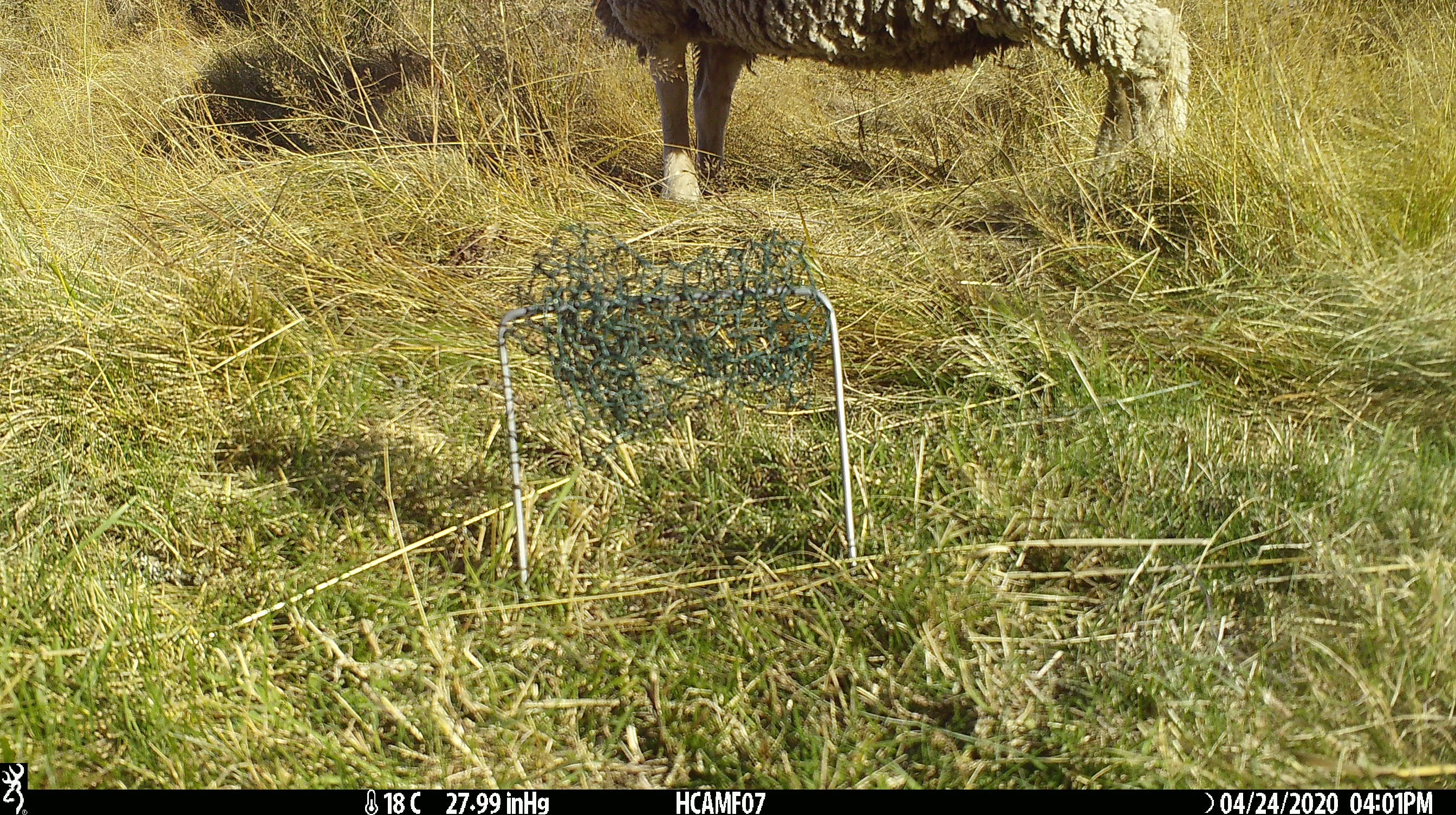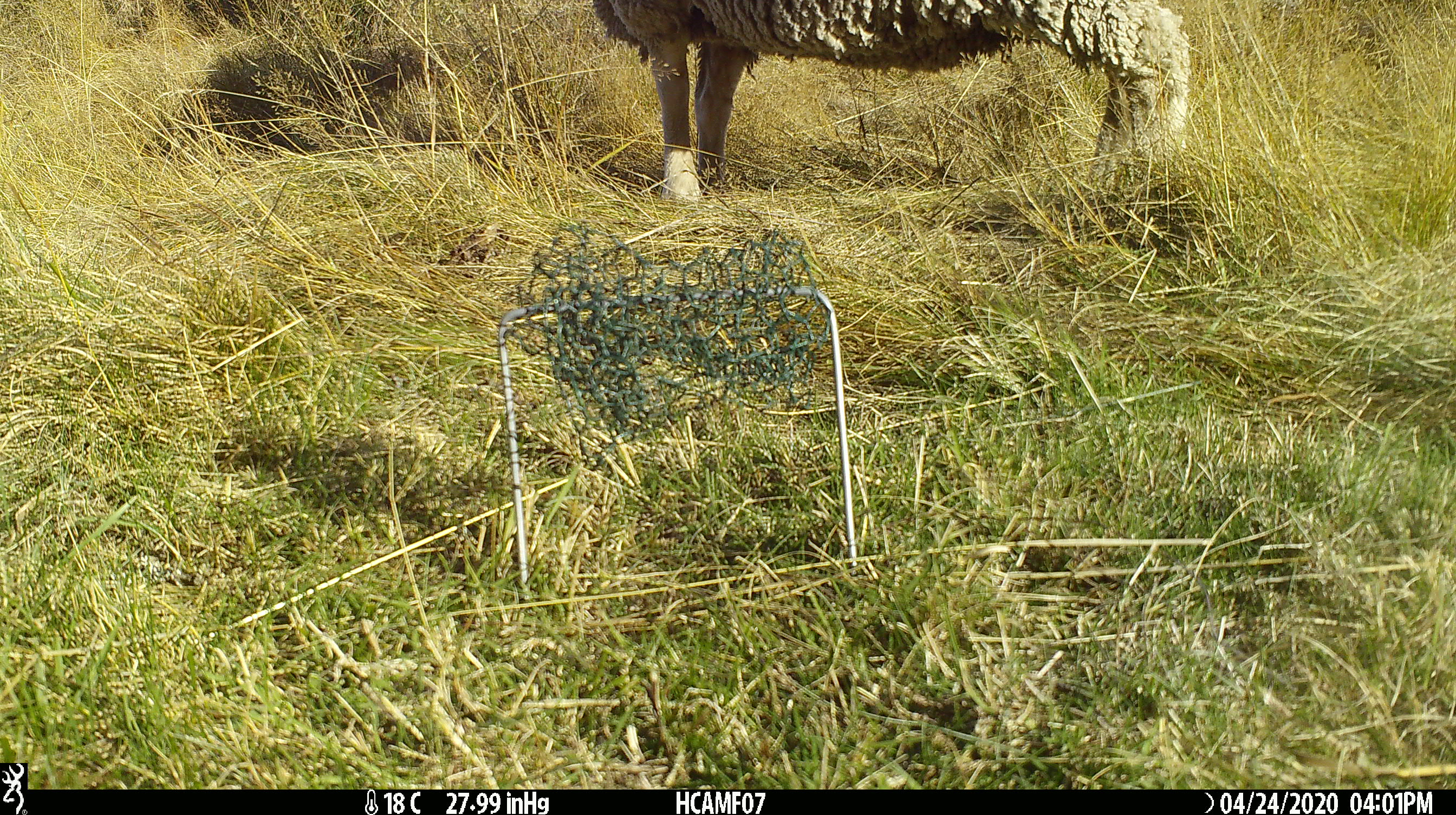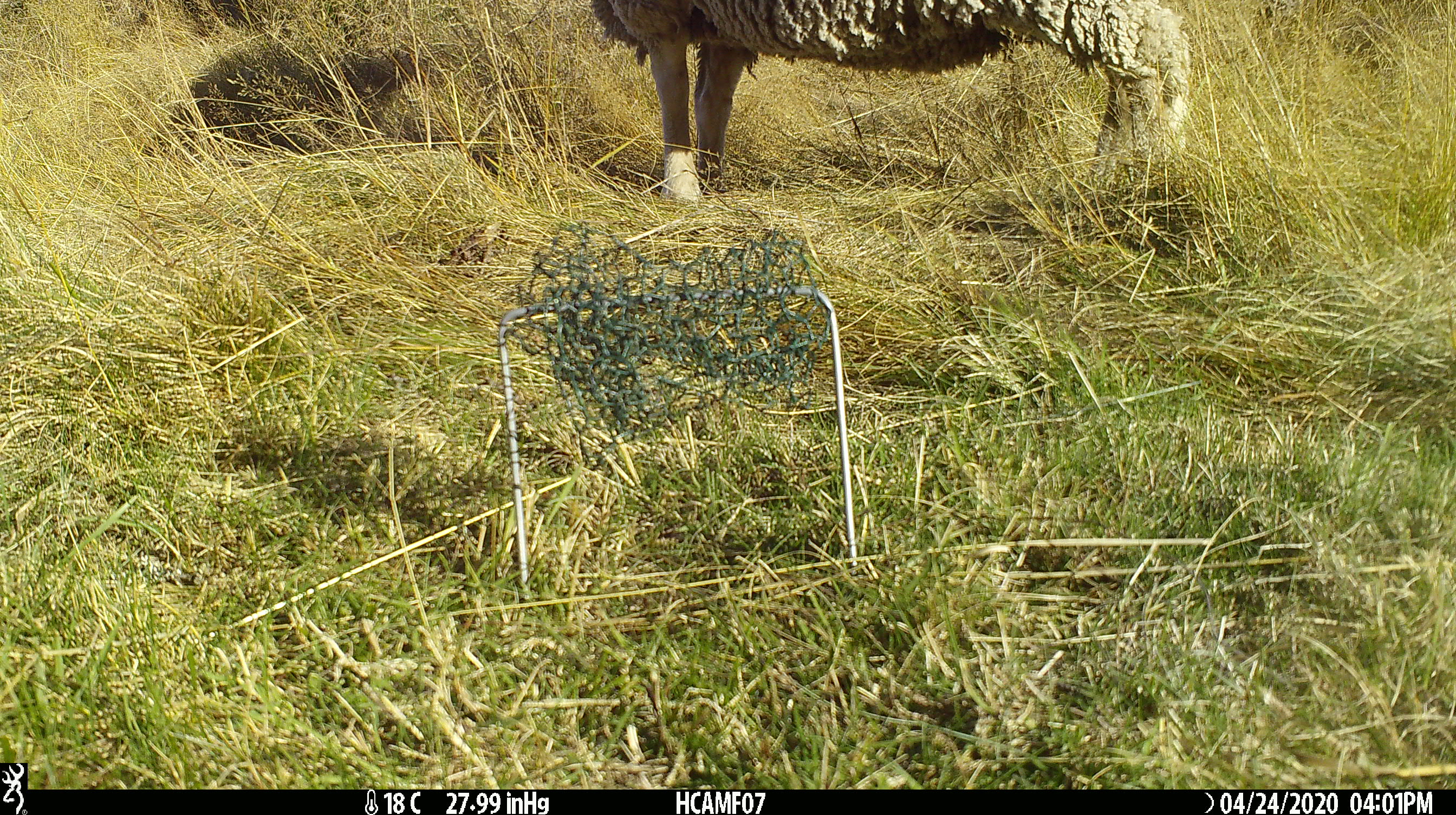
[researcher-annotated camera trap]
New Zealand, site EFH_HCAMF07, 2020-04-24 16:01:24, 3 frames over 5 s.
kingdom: Animalia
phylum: Chordata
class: Mammalia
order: Artiodactyla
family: Bovidae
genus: Ovis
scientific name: Ovis aries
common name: domestic sheep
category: sheep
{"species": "sheep (domestic sheep) (Ovis aries)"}